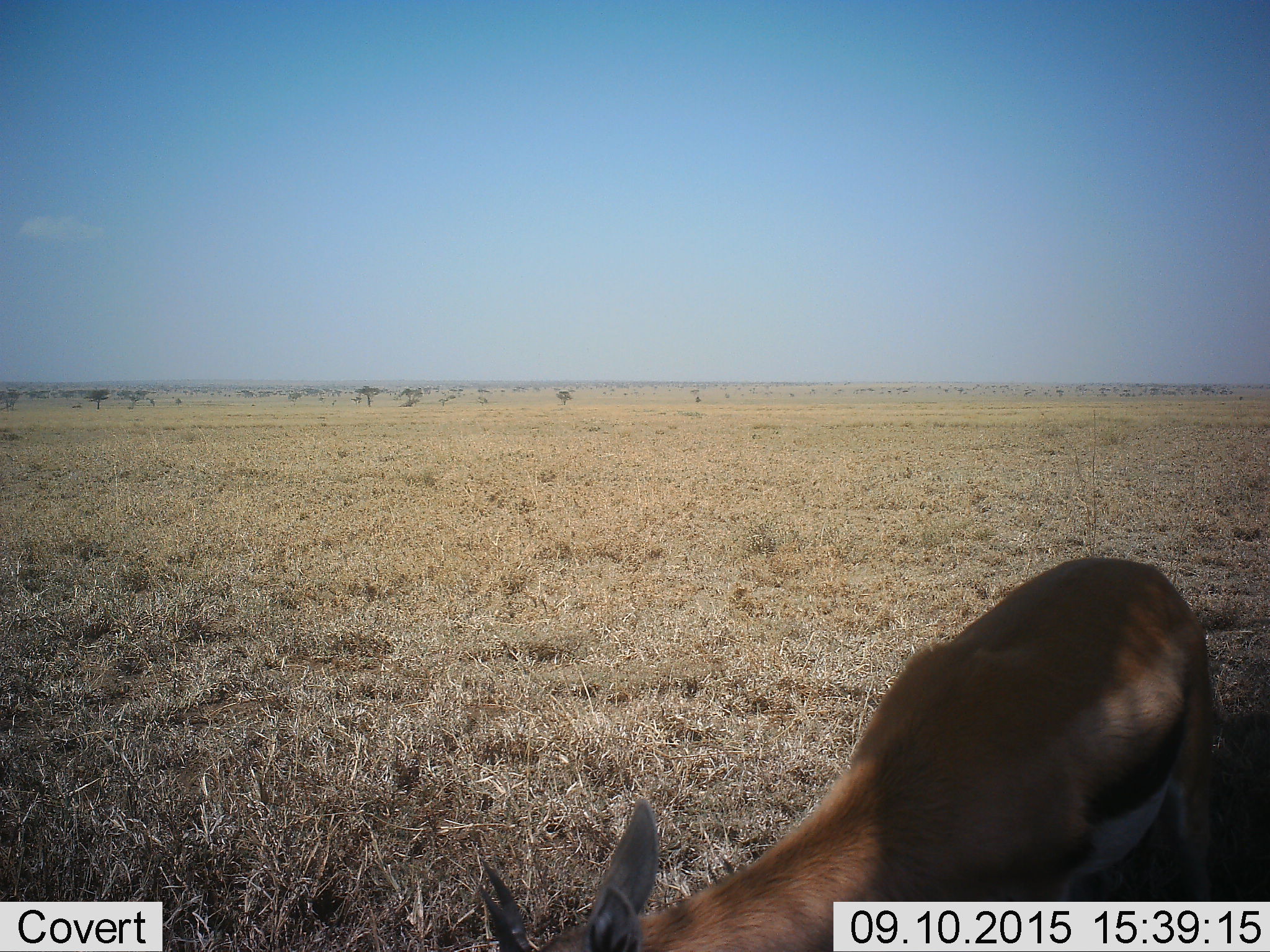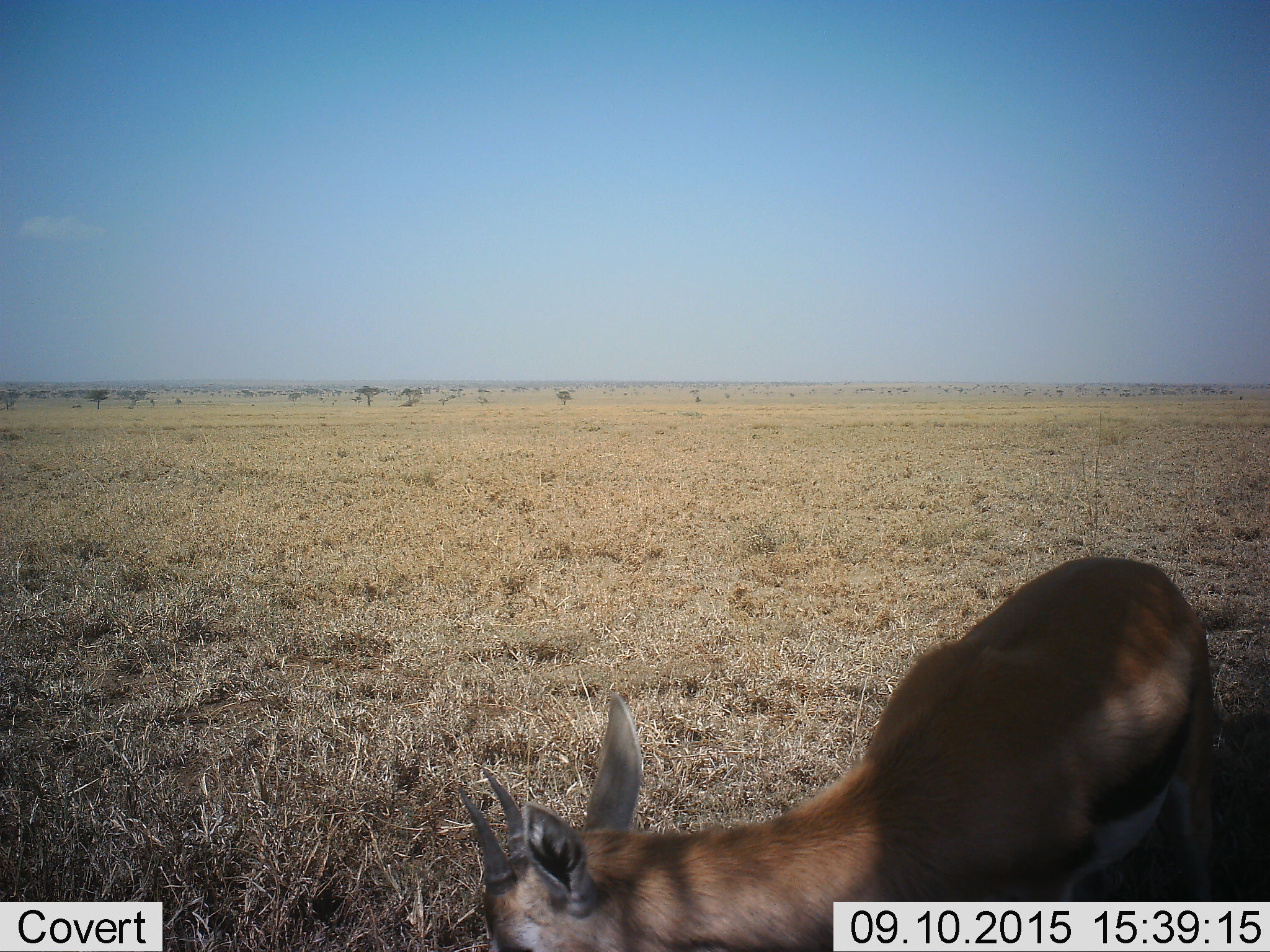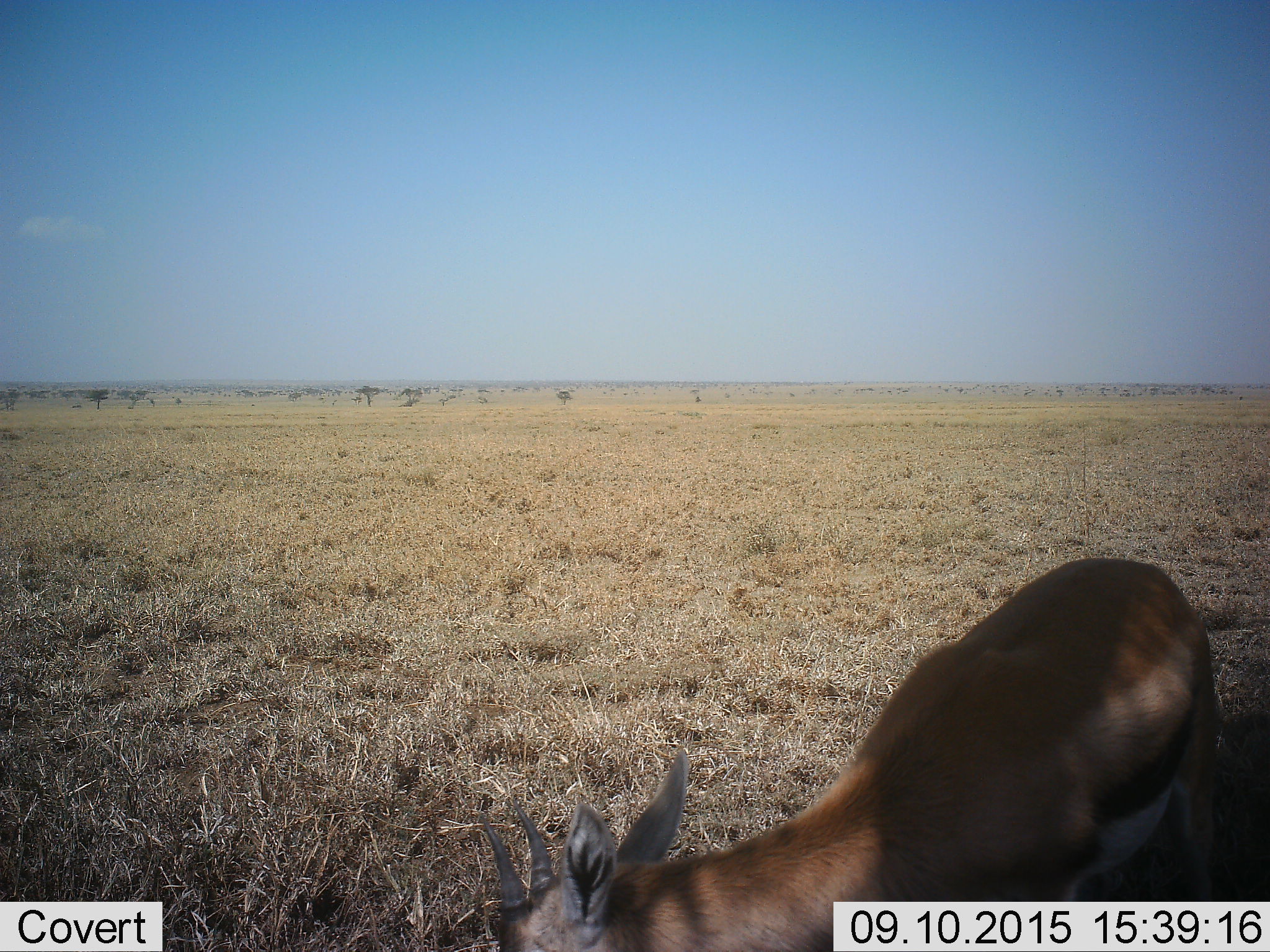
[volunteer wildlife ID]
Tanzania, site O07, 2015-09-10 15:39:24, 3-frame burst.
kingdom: Animalia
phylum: Chordata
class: Mammalia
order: Artiodactyla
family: Bovidae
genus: Eudorcas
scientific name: Eudorcas thomsonii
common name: thomson's gazelle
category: gazellethomsons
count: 1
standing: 25%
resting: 12%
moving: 0%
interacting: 12%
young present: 0%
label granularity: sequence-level